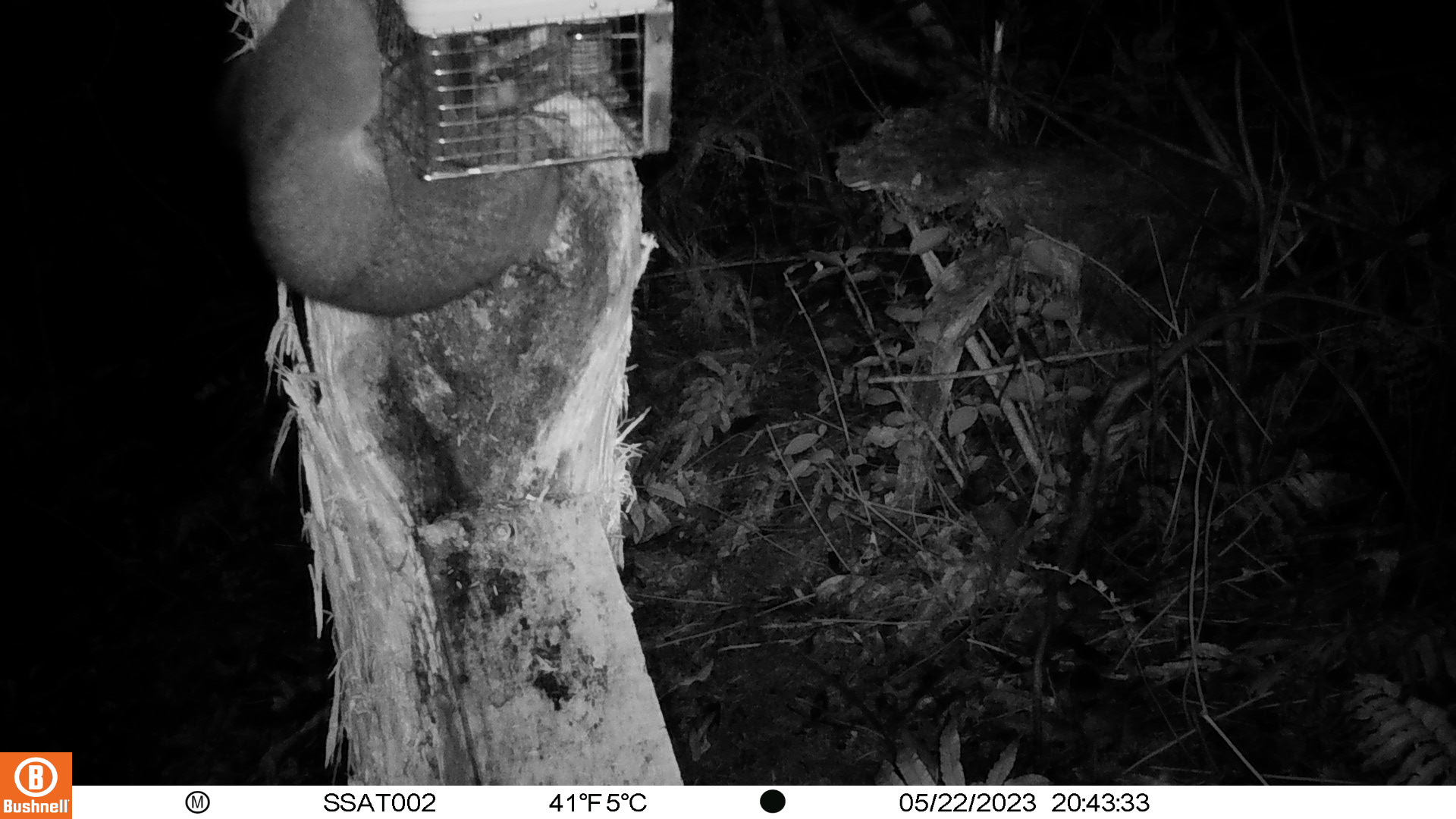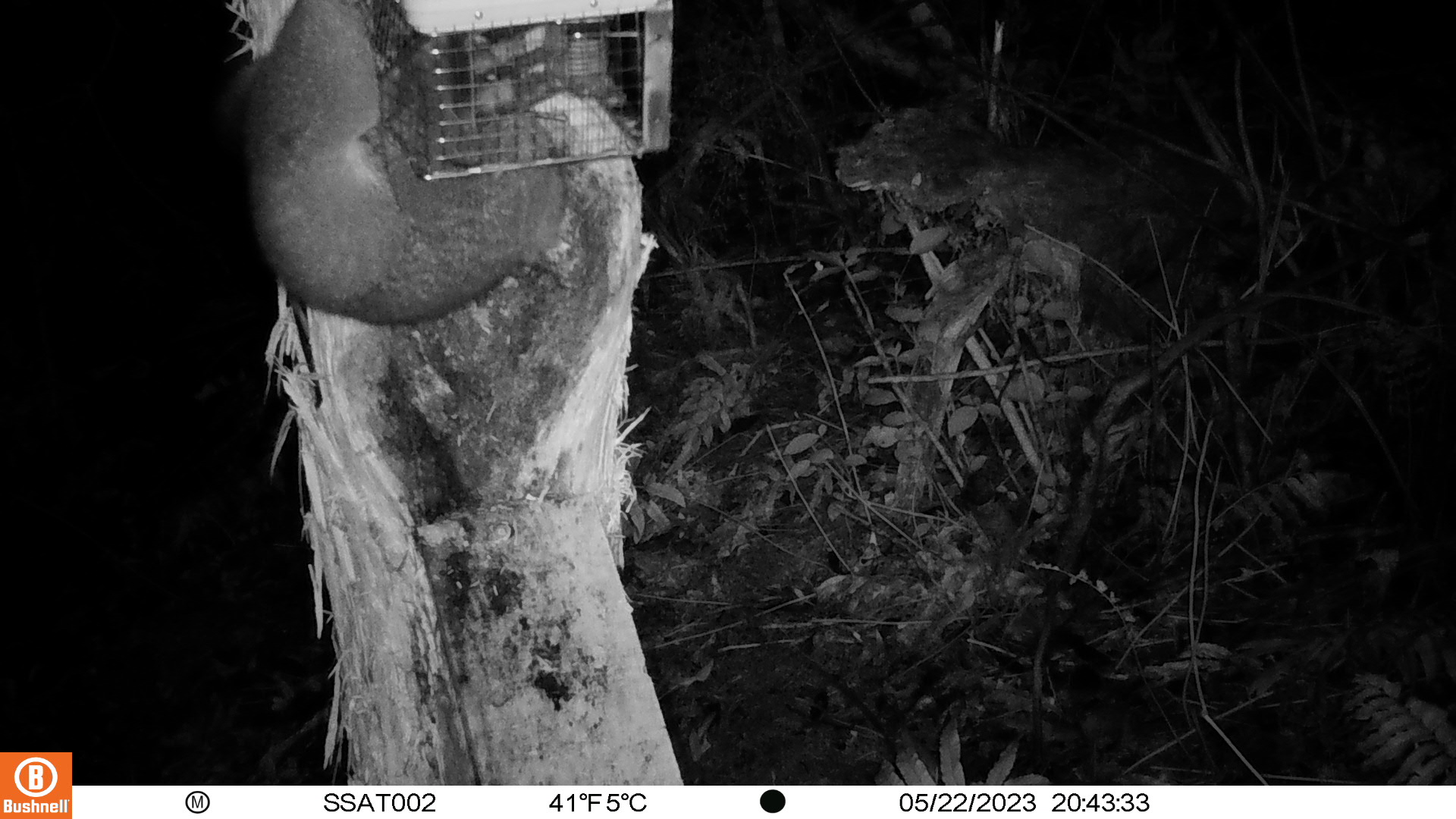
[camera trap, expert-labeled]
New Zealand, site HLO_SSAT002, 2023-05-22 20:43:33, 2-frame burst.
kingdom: Animalia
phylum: Chordata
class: Mammalia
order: Diprotodontia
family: Phalangeridae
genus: Trichosurus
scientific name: Trichosurus vulpecula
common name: common brushtail possum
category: possum